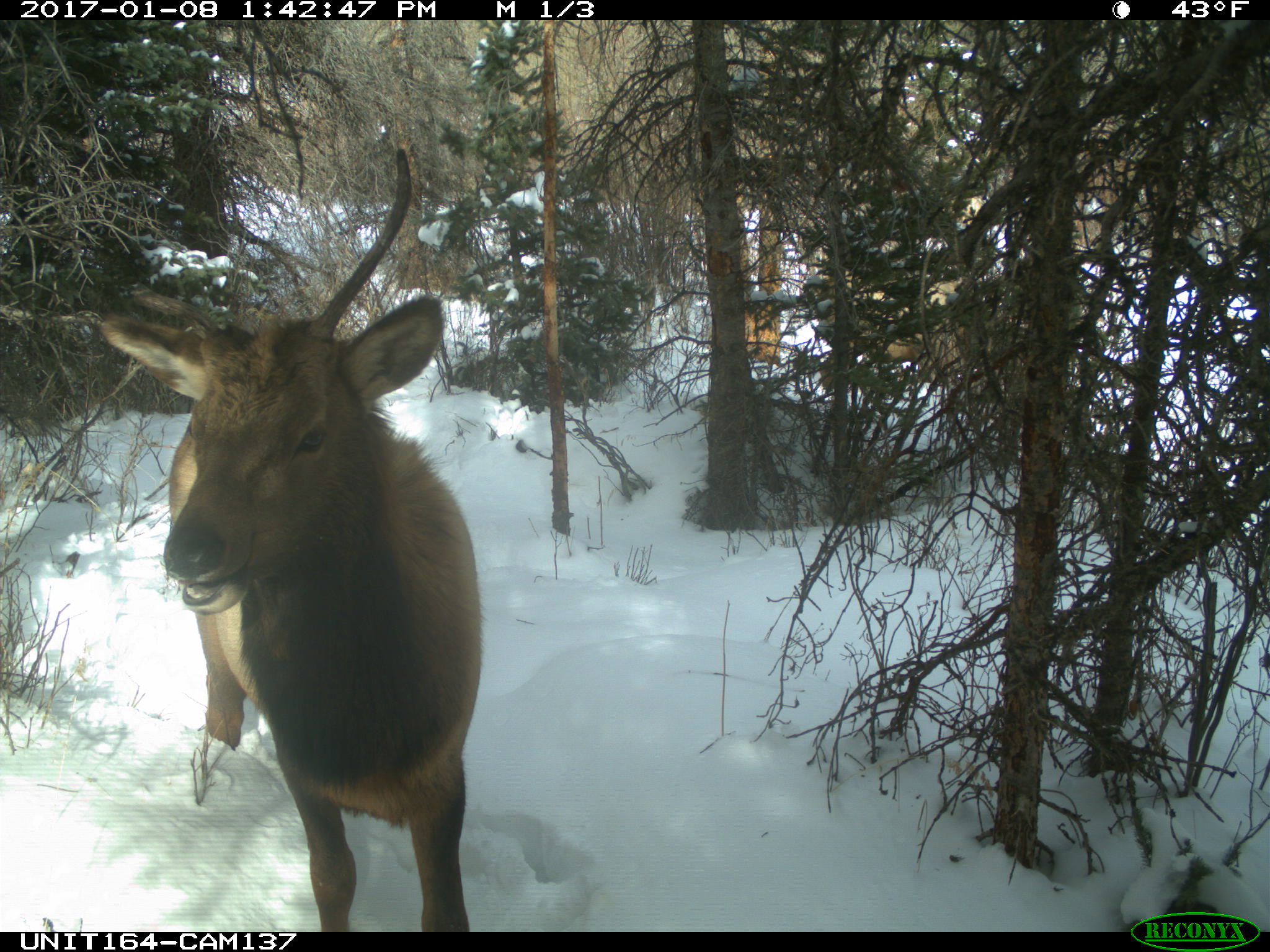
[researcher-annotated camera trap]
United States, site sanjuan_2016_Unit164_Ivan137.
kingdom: Animalia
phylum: Chordata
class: Mammalia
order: Artiodactyla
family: Cervidae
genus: Cervus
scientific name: Cervus elaphus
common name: red deer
Cervus elaphus (red deer).